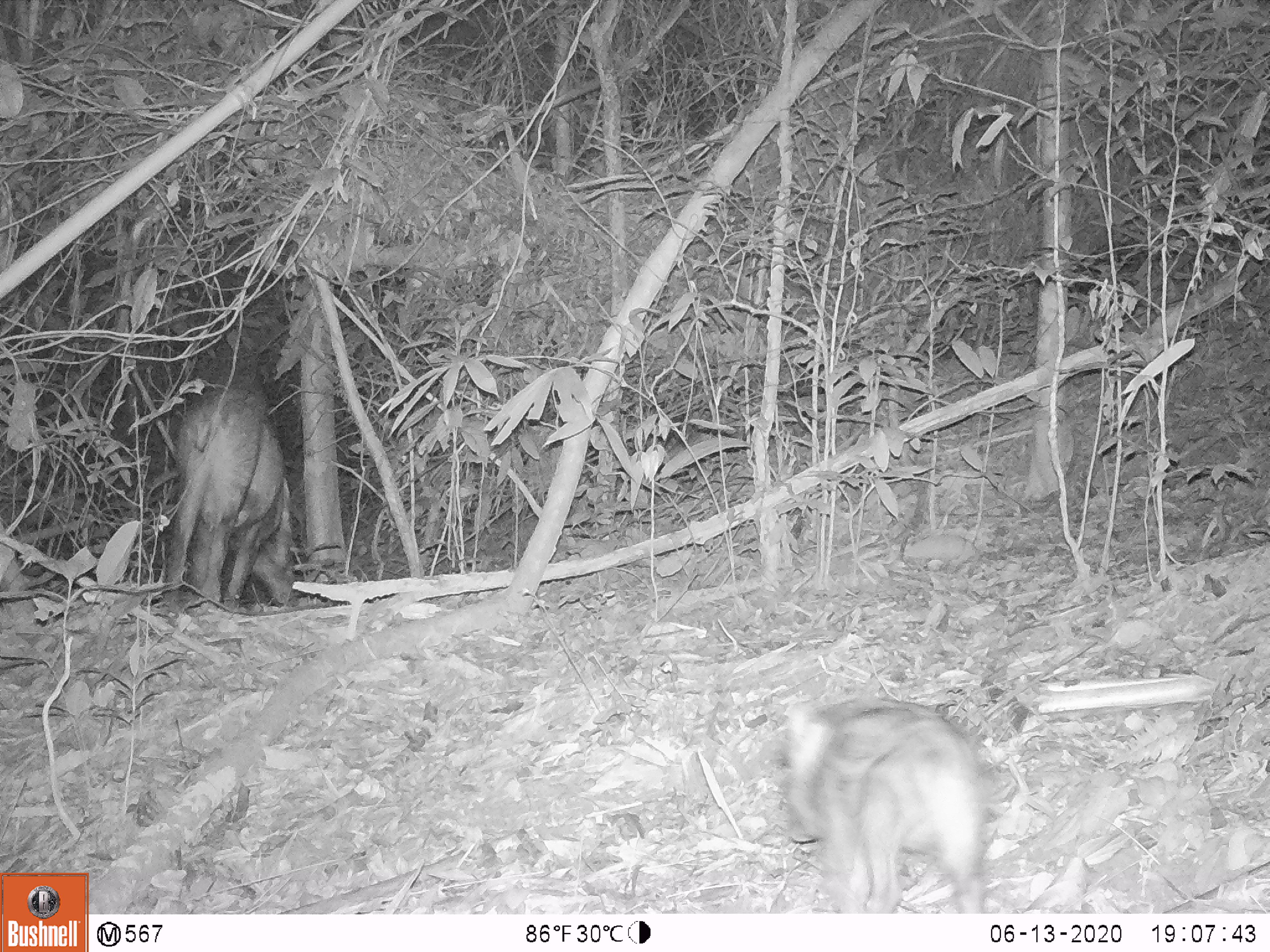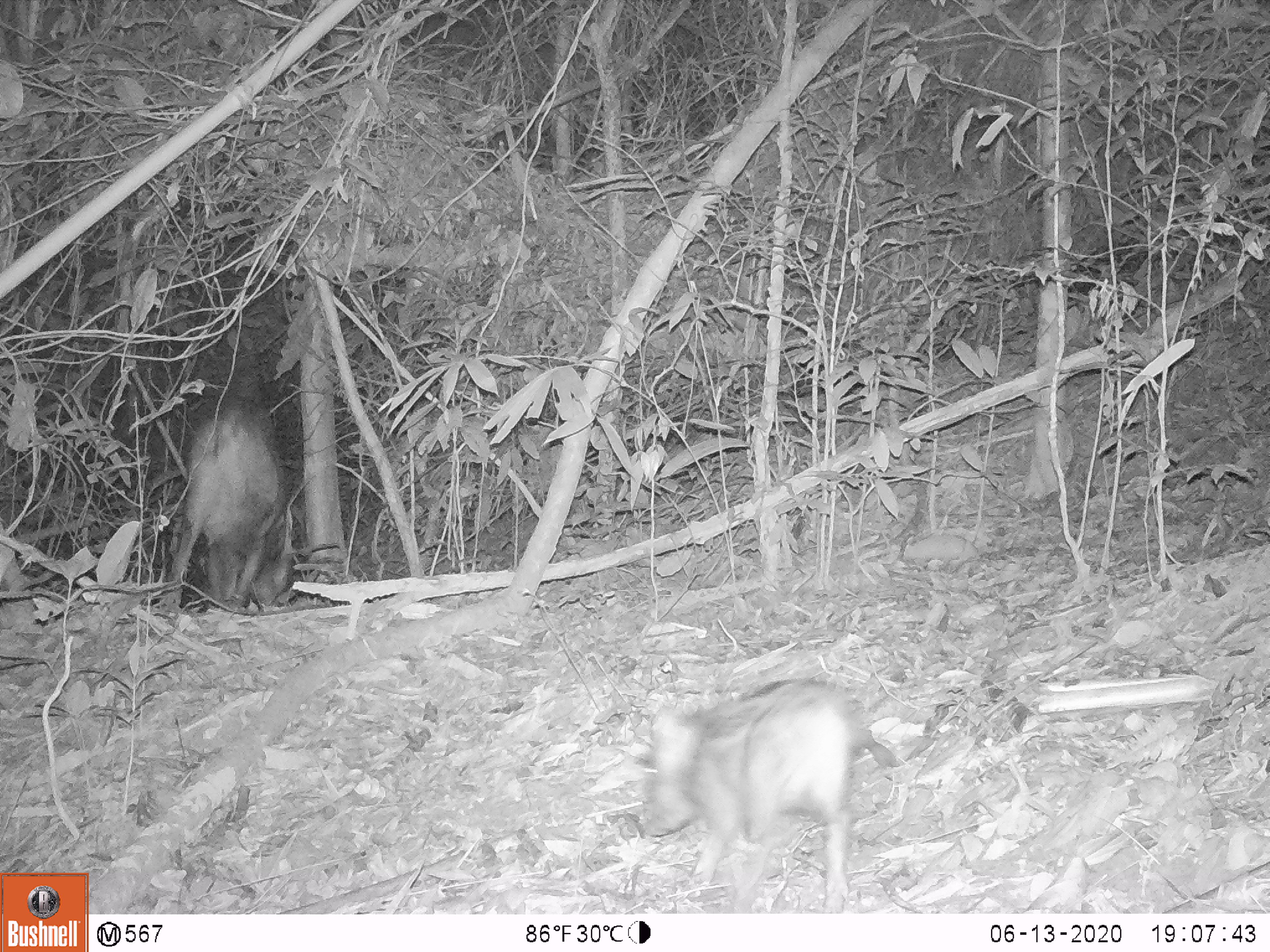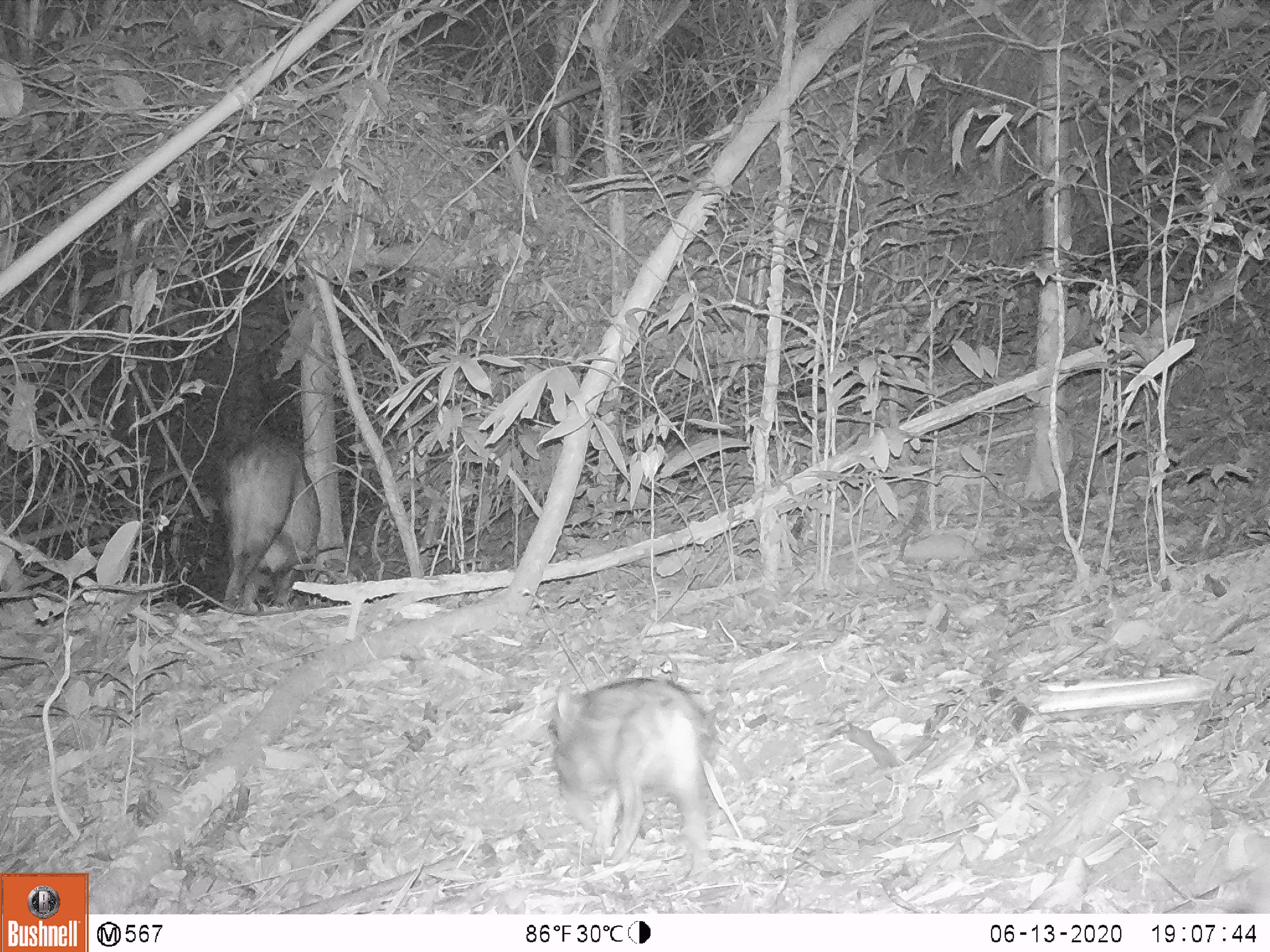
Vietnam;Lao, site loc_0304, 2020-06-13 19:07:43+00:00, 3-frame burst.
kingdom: Animalia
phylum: Chordata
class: Mammalia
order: Artiodactyla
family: Suidae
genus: Sus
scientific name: Sus scrofa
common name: eurasian wild pig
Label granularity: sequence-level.